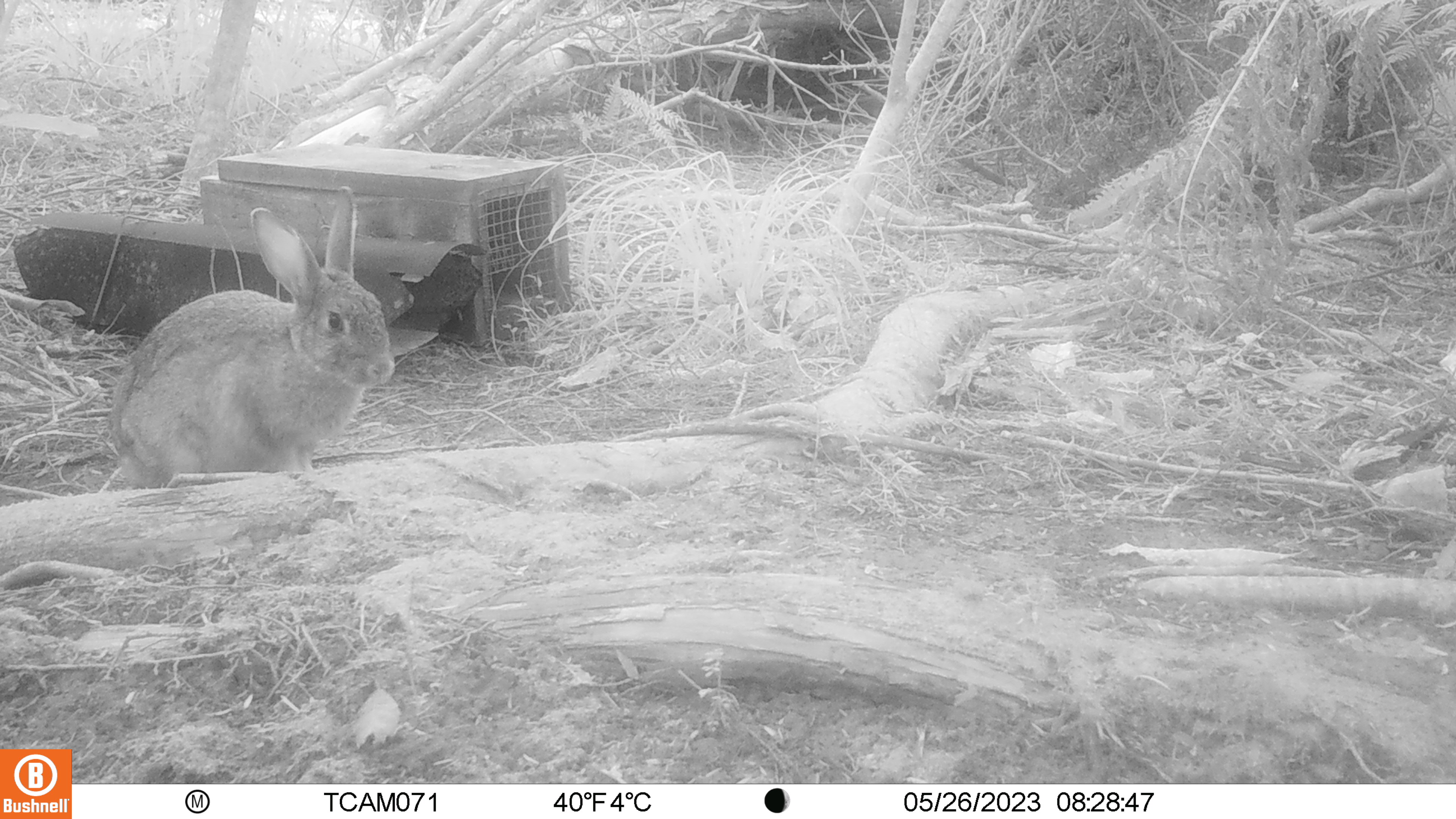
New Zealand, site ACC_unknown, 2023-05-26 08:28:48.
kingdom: Animalia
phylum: Chordata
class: Mammalia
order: Lagomorpha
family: Leporidae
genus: Oryctolagus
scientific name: Oryctolagus cuniculus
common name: european rabbit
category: rabbit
Rabbit (european rabbit) (Oryctolagus cuniculus).